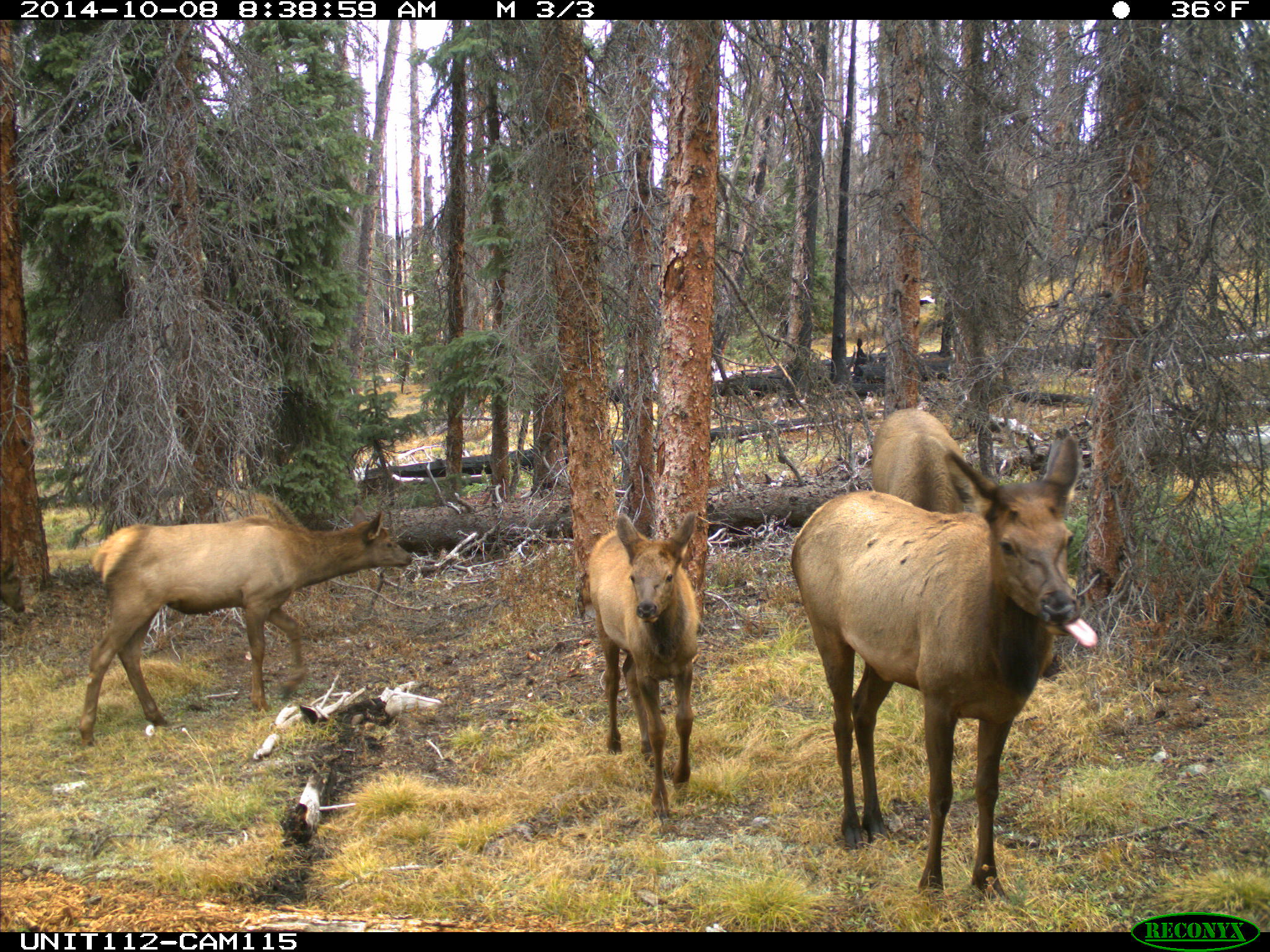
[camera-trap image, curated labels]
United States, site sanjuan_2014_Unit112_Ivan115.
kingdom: Animalia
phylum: Chordata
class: Mammalia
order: Artiodactyla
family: Cervidae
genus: Cervus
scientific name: Cervus elaphus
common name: red deer